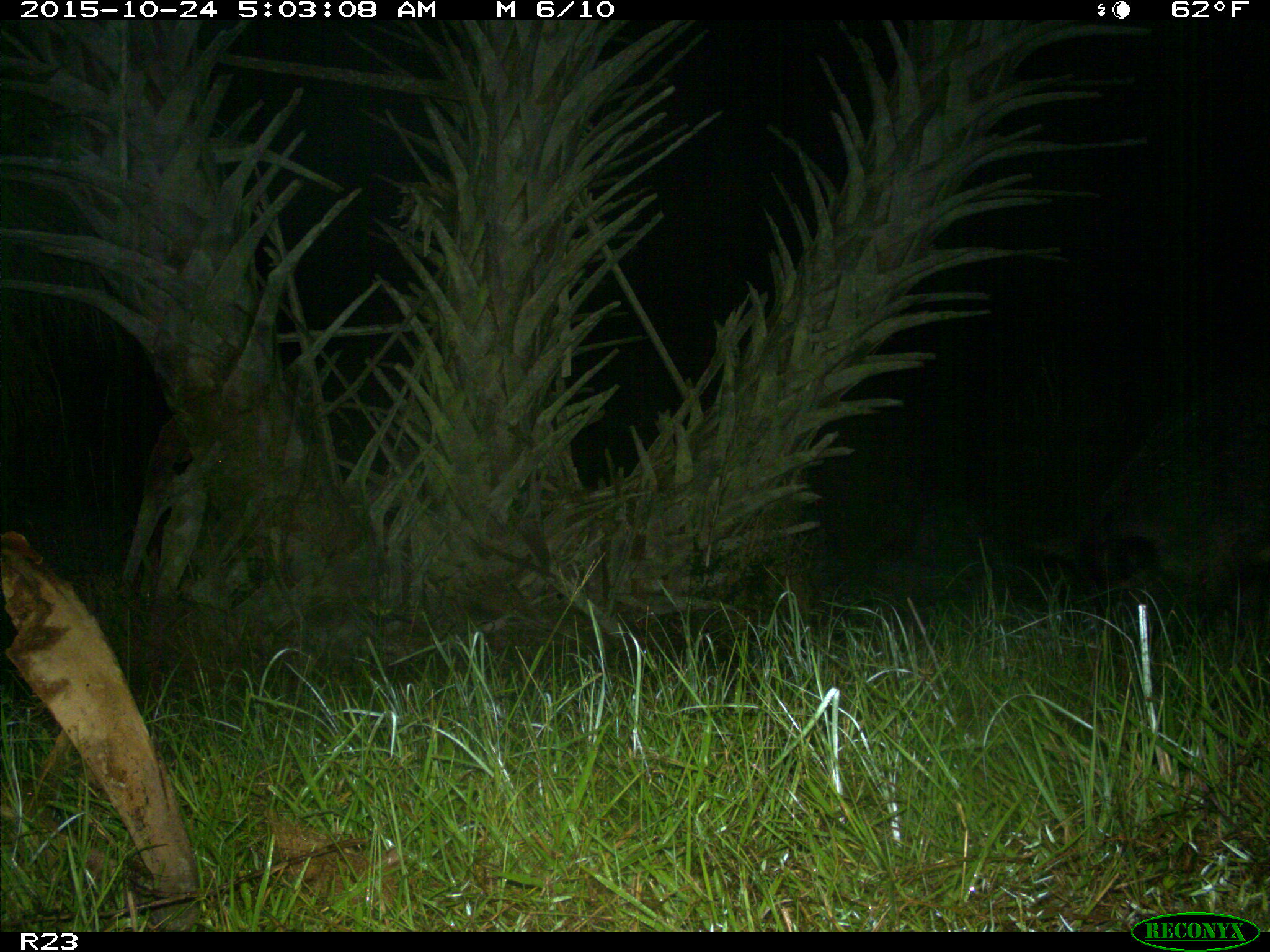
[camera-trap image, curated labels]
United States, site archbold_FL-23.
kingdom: Animalia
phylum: Chordata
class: Mammalia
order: Artiodactyla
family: Suidae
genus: Sus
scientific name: Sus scrofa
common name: wild boar